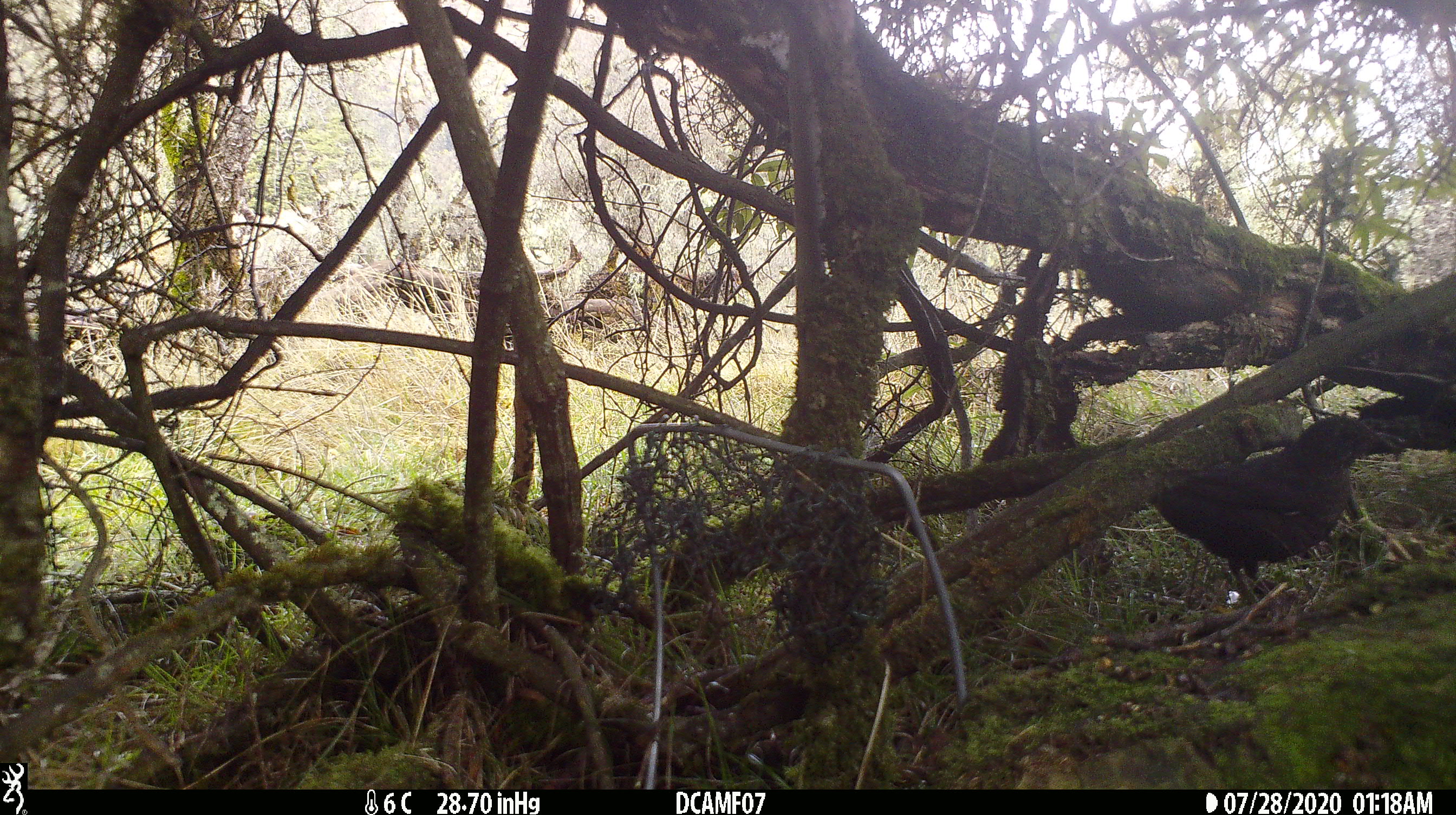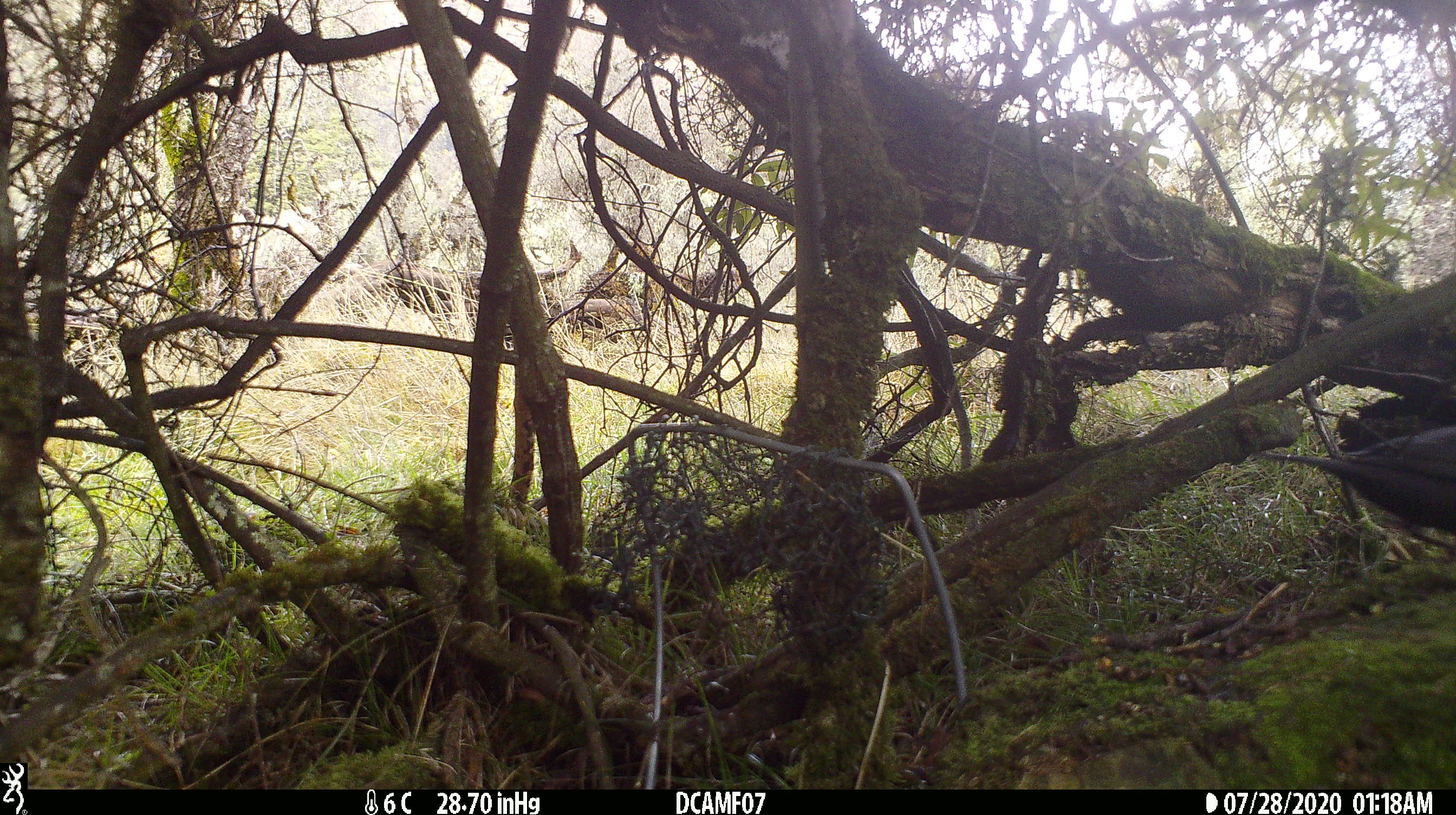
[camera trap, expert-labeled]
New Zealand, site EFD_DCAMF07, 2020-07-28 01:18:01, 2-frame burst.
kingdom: Animalia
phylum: Chordata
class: Aves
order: Passeriformes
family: Turdidae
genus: Turdus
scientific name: Turdus merula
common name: eurasian blackbird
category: blackbird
Blackbird (eurasian blackbird) (Turdus merula).